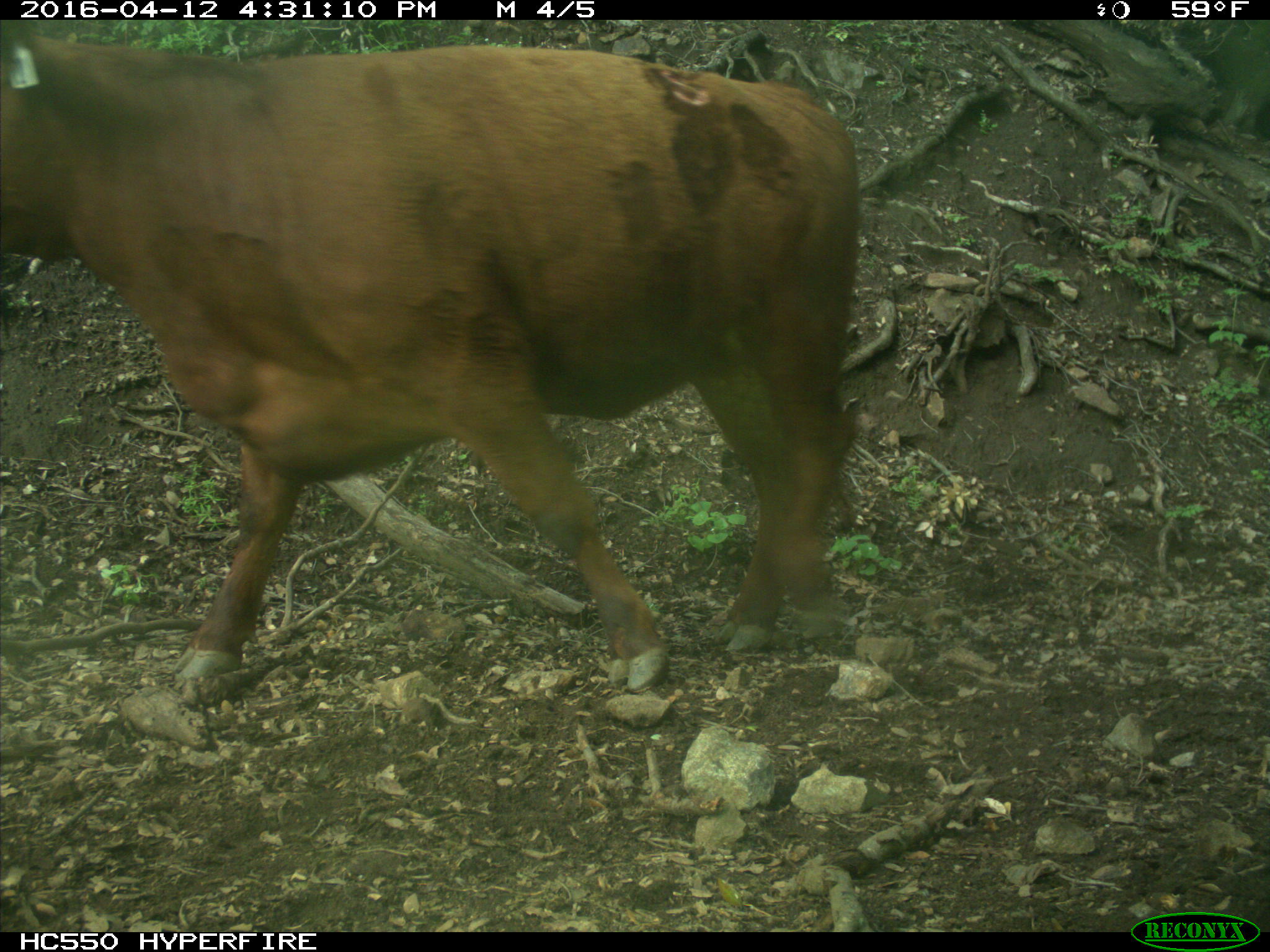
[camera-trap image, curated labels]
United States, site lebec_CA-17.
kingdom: Animalia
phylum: Chordata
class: Mammalia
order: Artiodactyla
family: Bovidae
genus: Bos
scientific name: Bos taurus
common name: domestic cow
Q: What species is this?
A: Bos taurus (domestic cow).